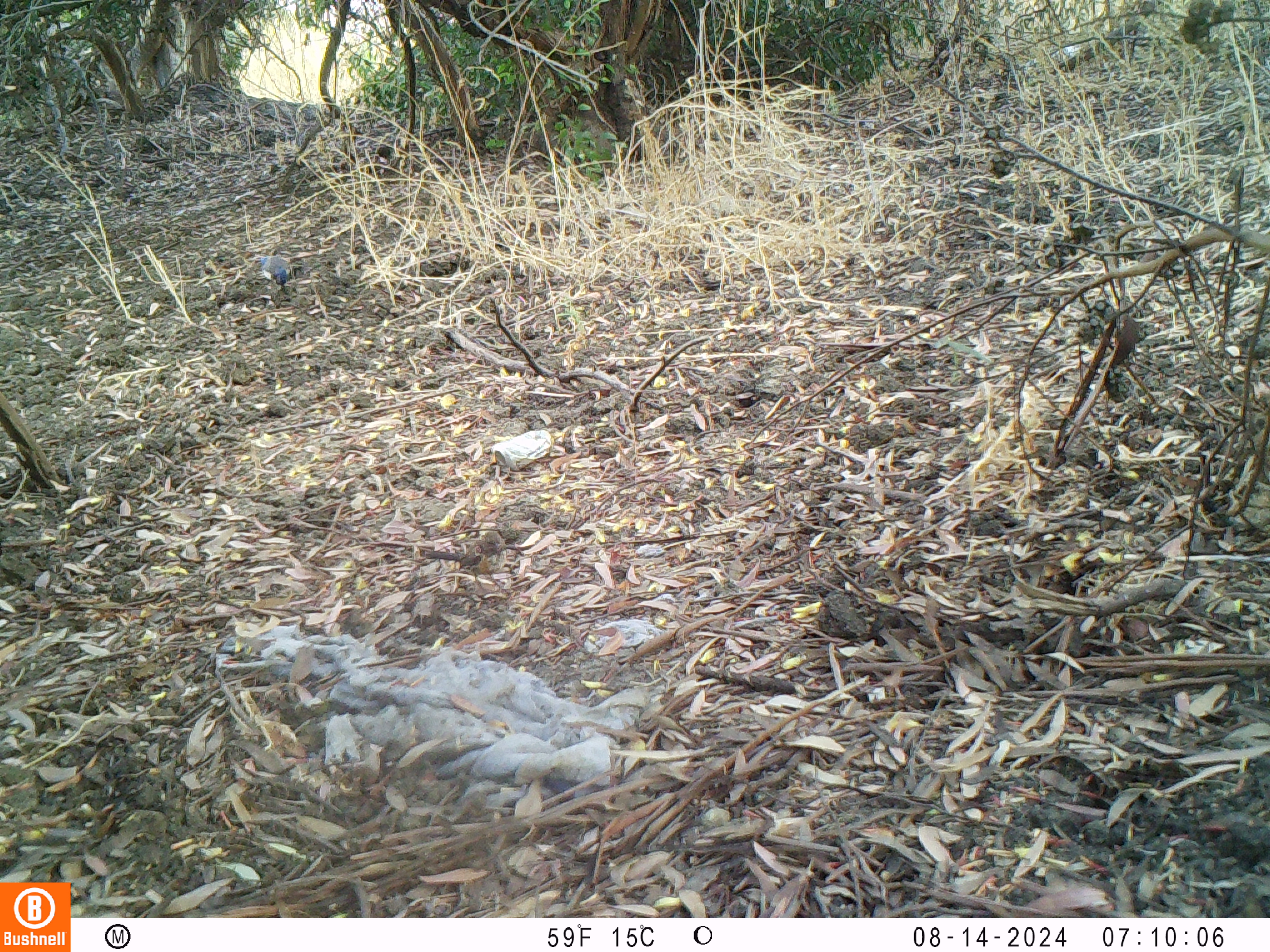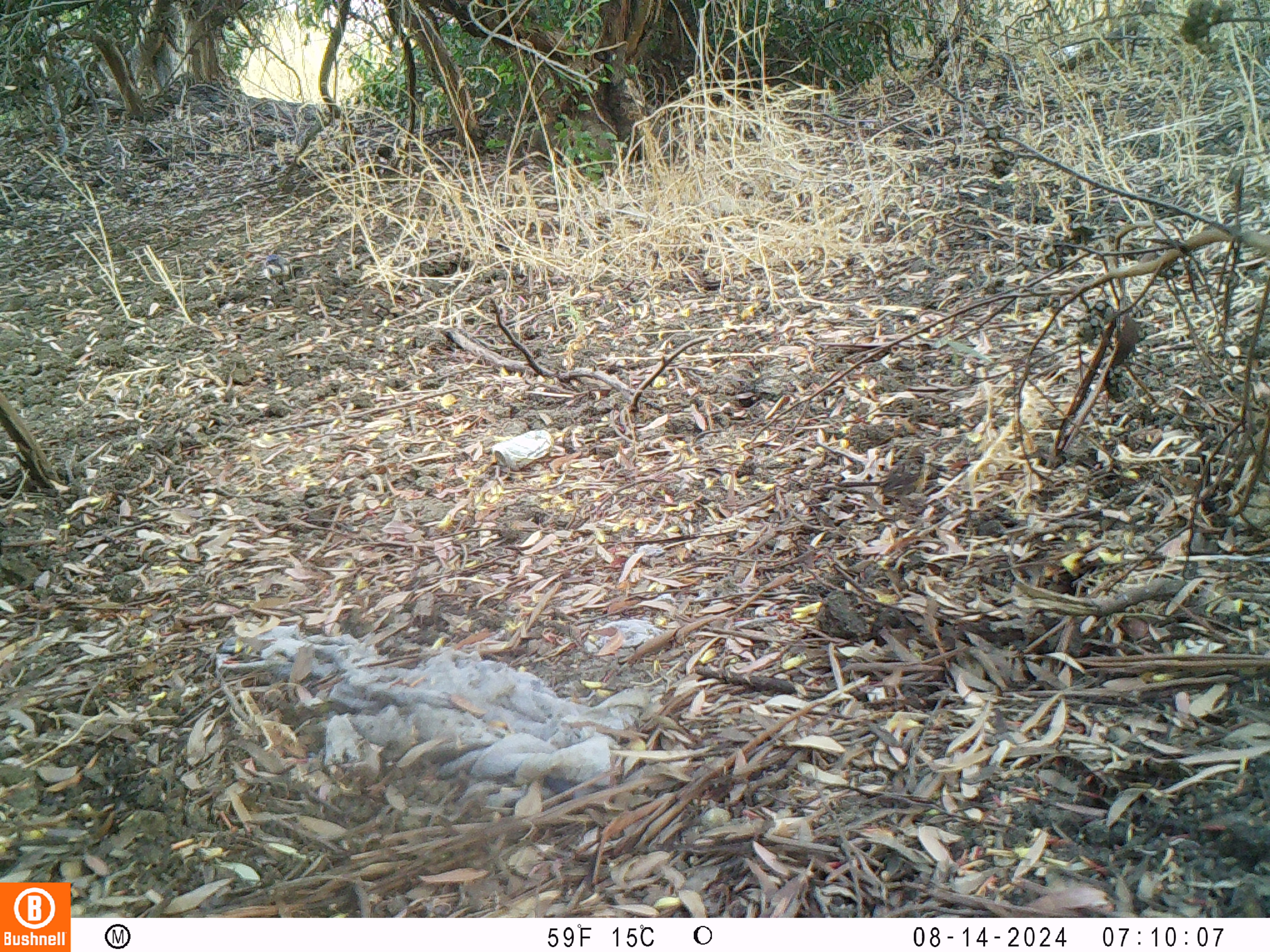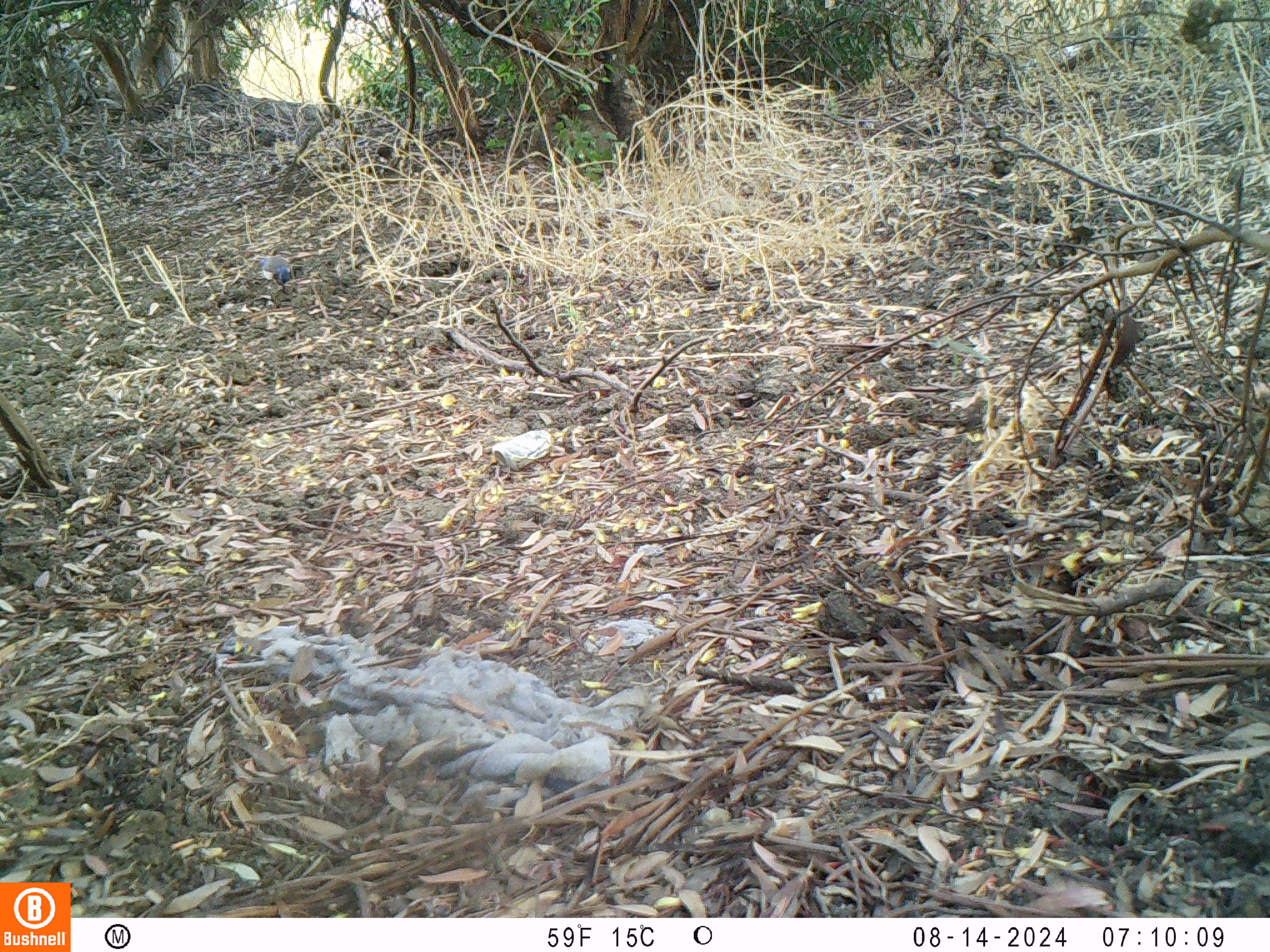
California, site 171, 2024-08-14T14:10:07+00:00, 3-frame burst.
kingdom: Animalia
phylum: Chordata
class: Aves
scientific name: Aves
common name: bird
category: unknown bird